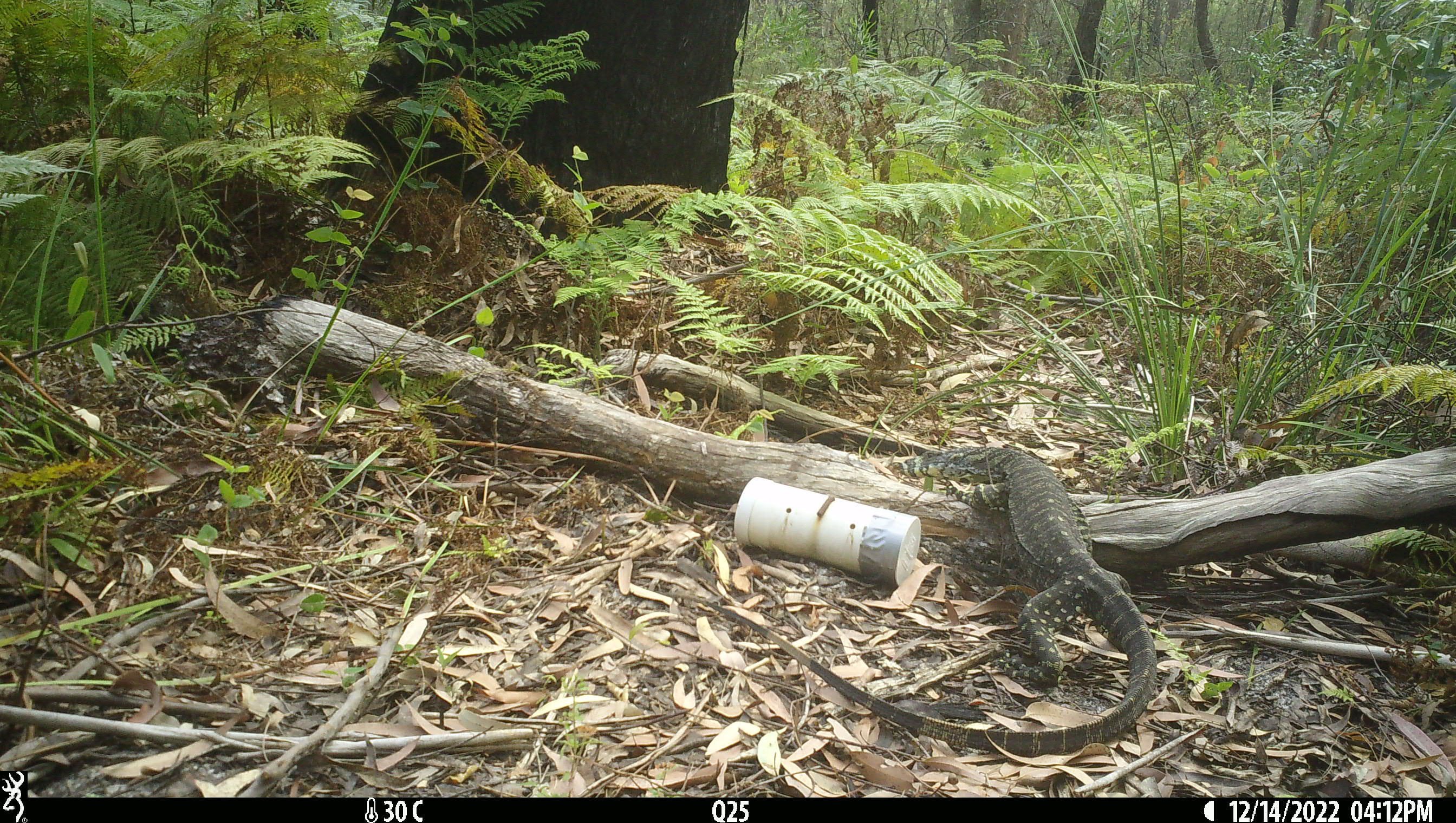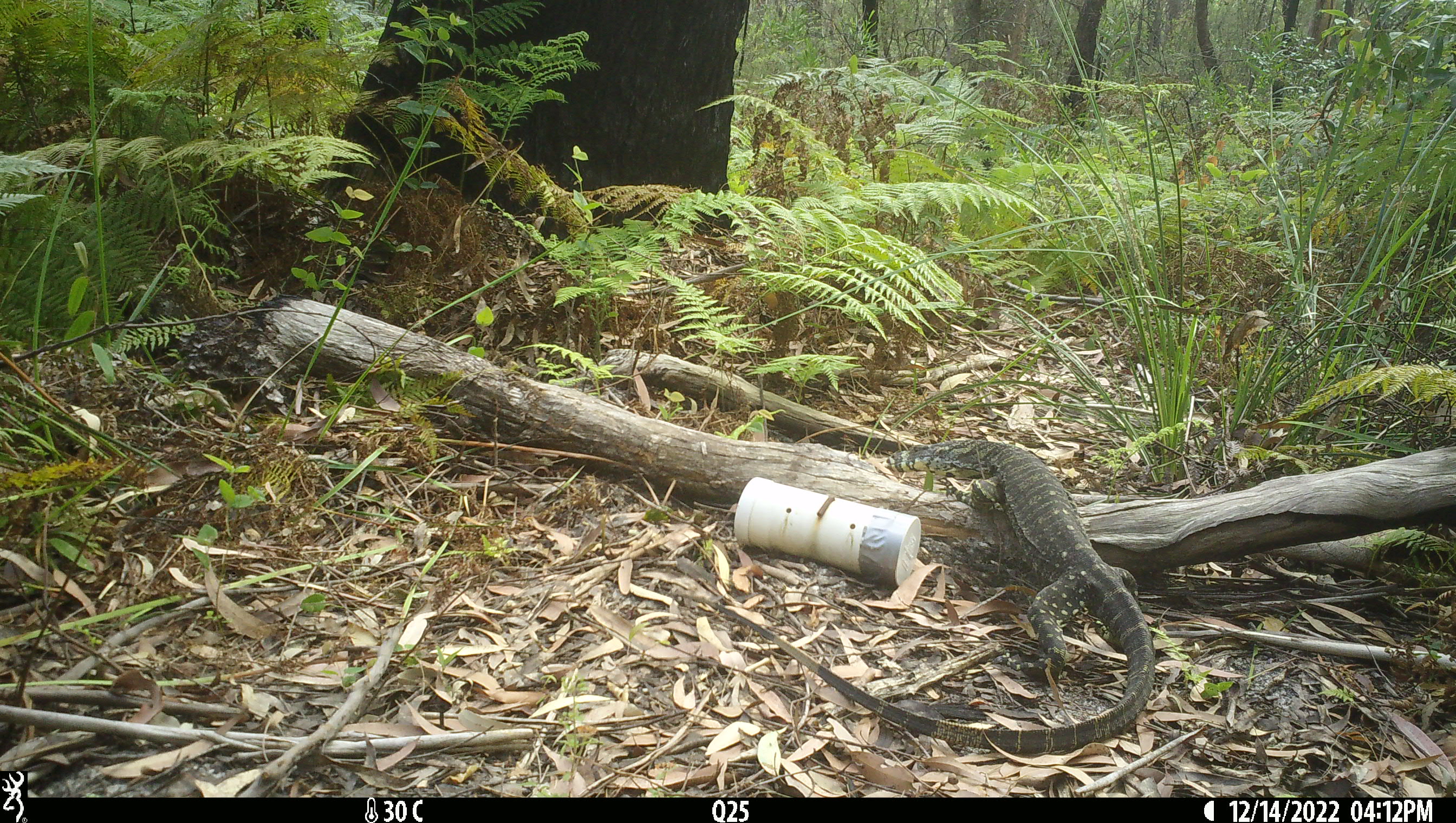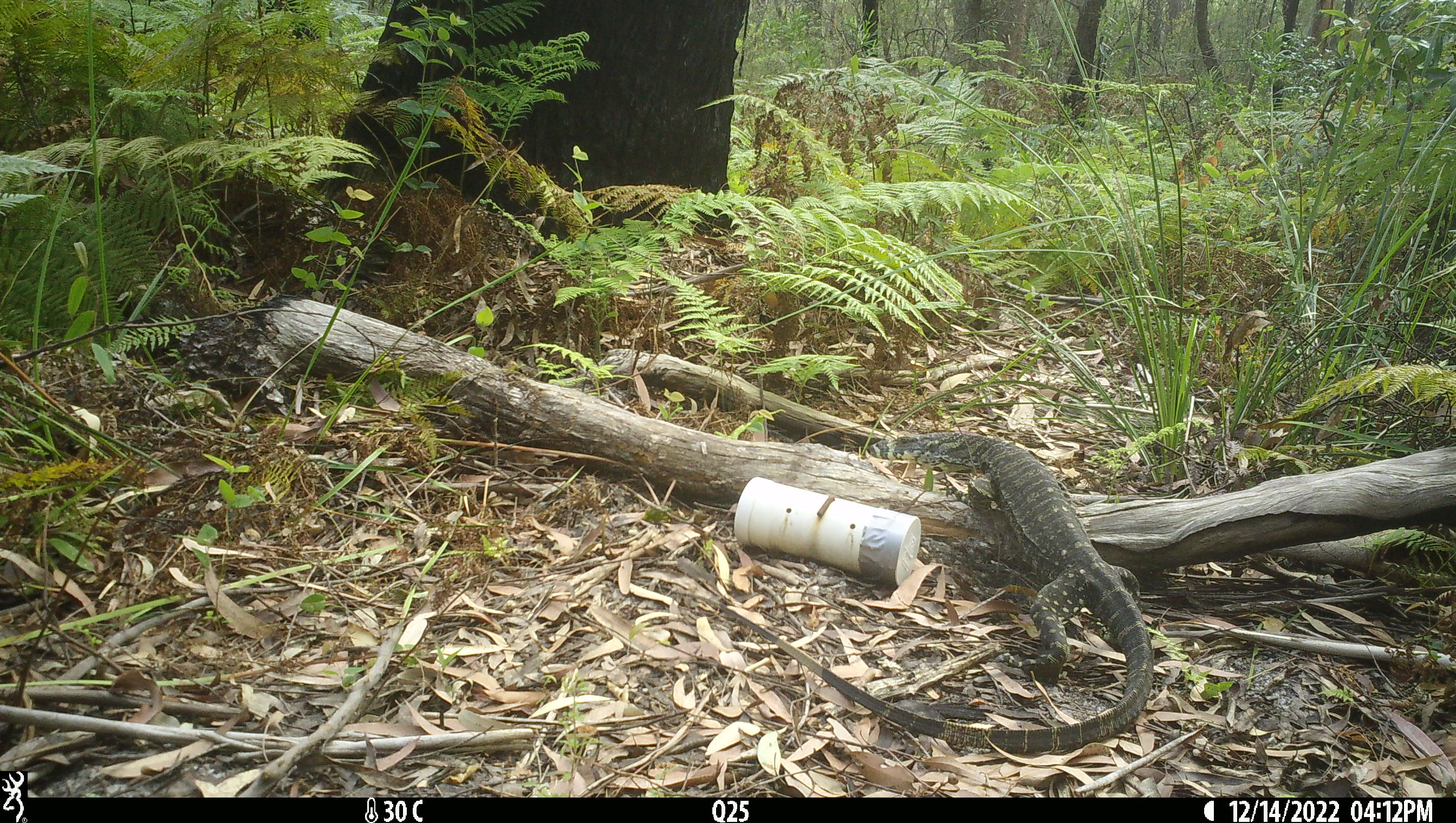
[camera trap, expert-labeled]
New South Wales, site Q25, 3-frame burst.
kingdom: Animalia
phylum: Chordata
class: Reptilia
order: Squamata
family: Varanidae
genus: Varanus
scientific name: Varanus varius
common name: lace monitor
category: goanna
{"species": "goanna (lace monitor) (Varanus varius)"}